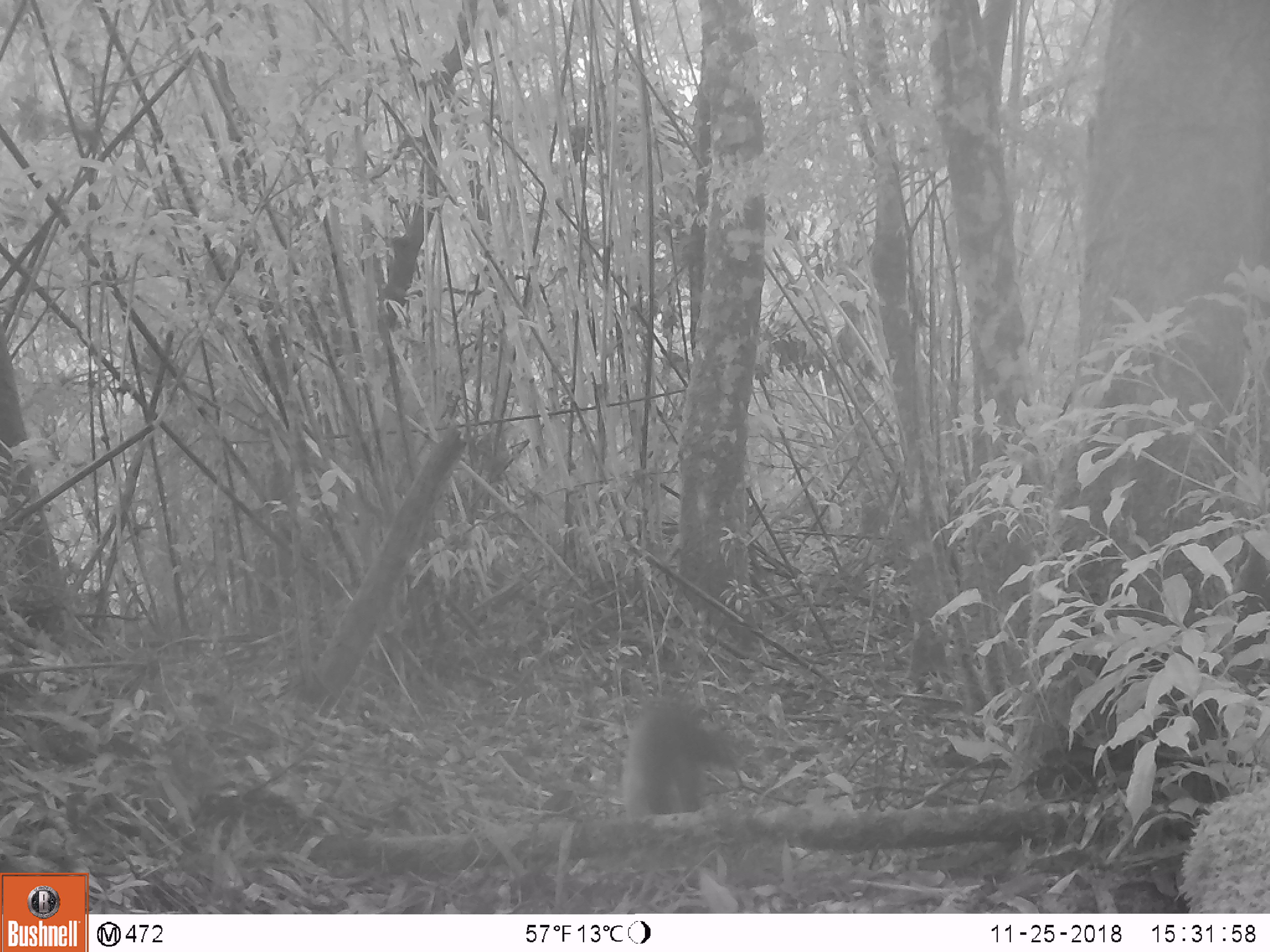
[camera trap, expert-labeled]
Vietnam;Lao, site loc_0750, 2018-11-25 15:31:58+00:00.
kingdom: Animalia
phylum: Chordata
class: Mammalia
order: Carnivora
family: Mustelidae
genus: Martes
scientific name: Martes flavigula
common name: yellow-throated marten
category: yellow throated marten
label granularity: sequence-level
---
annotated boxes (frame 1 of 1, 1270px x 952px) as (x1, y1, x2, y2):
yellow throated marten: (619, 689, 740, 817)